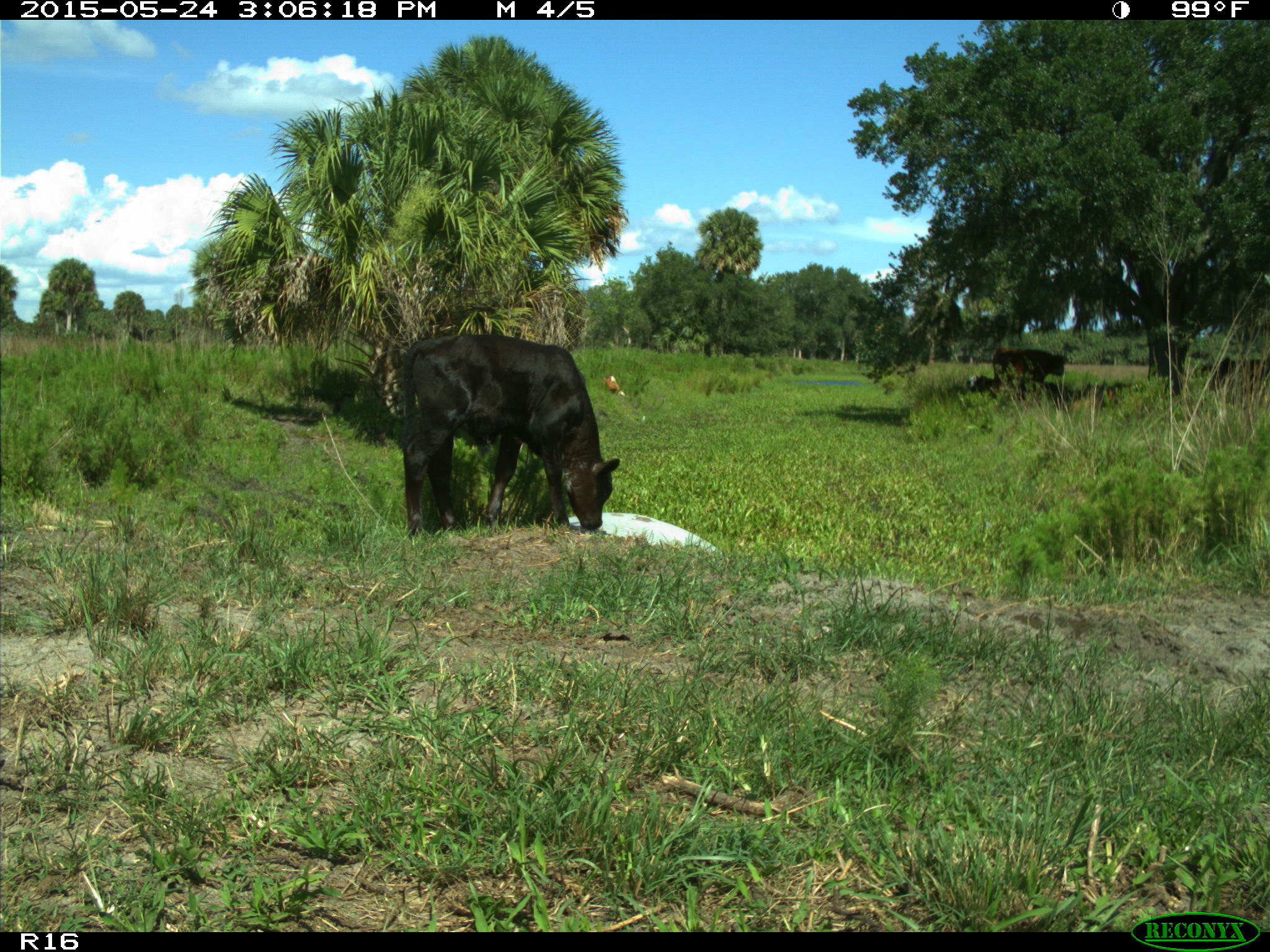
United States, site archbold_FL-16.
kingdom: Animalia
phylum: Chordata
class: Mammalia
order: Artiodactyla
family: Bovidae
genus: Bos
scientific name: Bos taurus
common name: domestic cow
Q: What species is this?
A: Bos taurus (domestic cow).